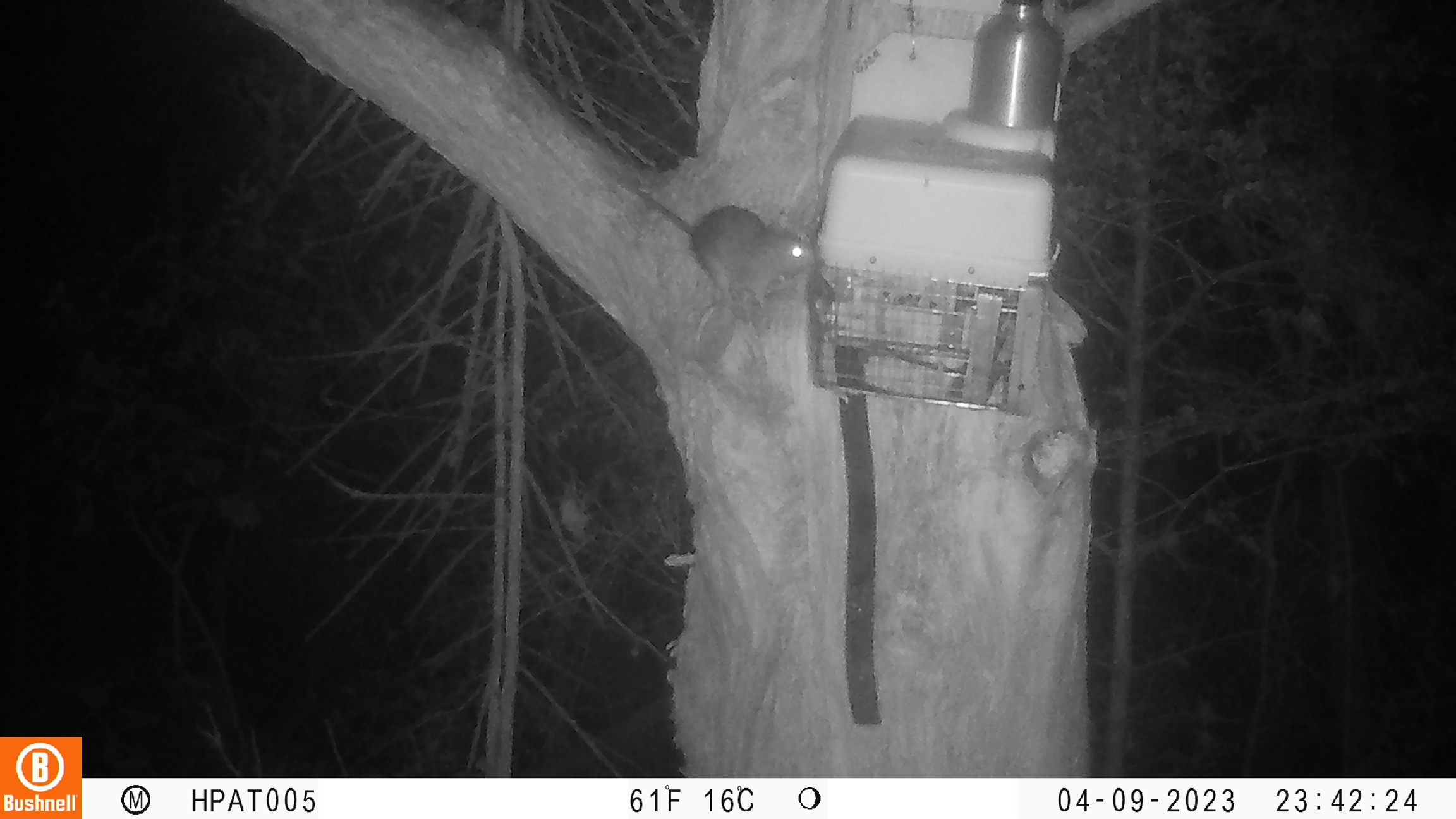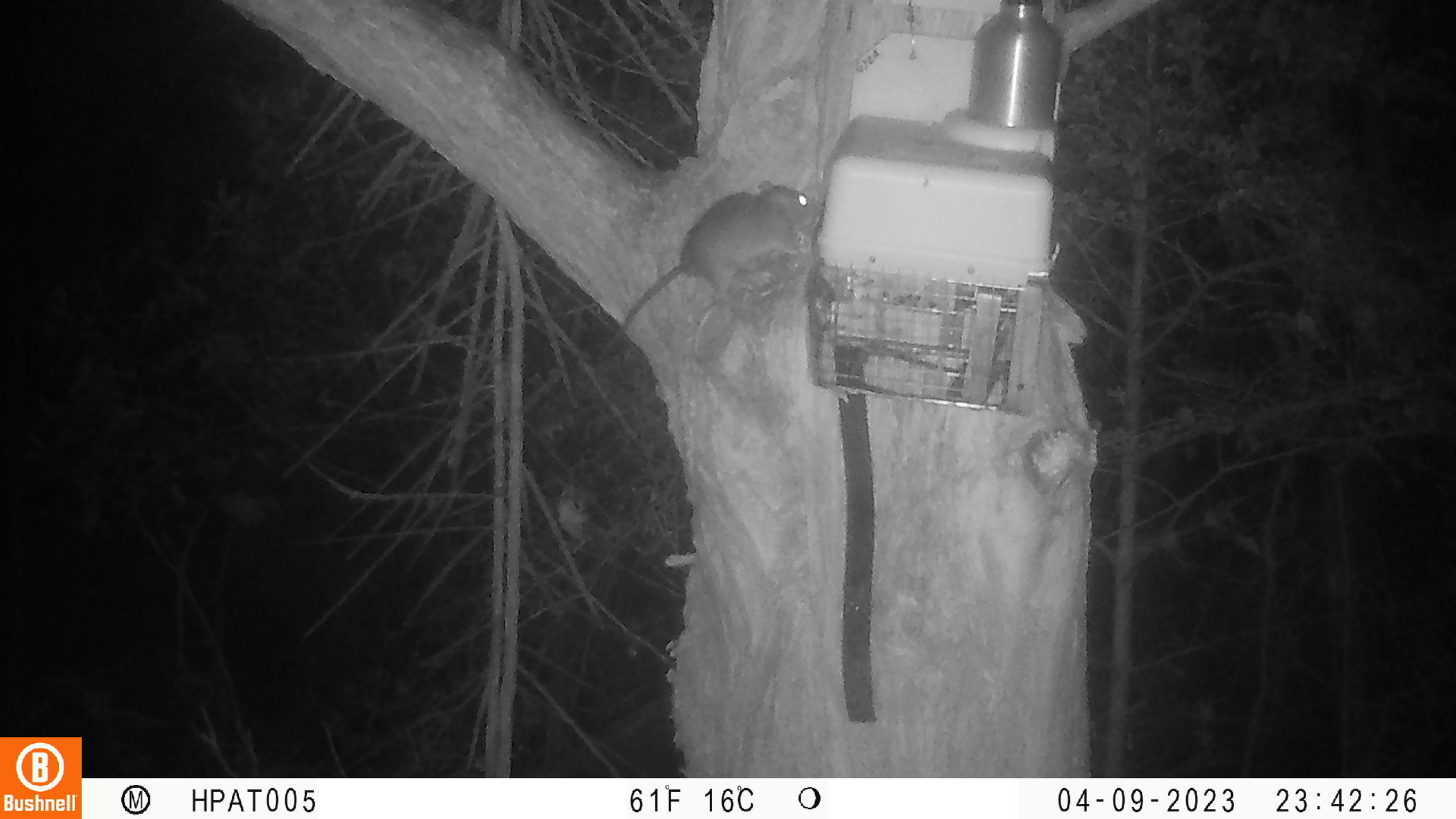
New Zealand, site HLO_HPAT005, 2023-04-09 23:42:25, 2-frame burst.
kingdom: Animalia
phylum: Chordata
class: Mammalia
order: Rodentia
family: Muridae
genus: Rattus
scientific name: Rattus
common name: rat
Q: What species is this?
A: Rat (Rattus).